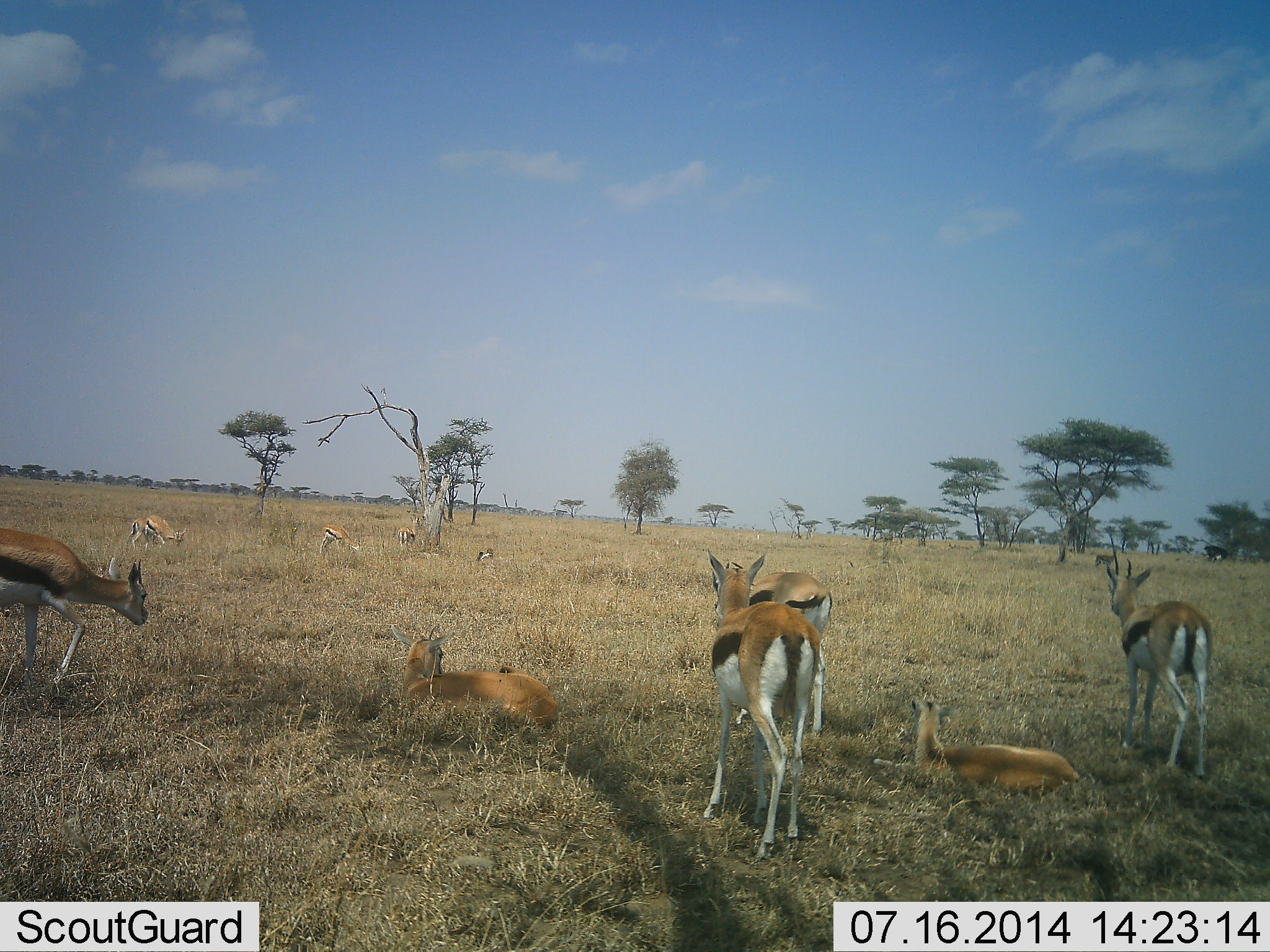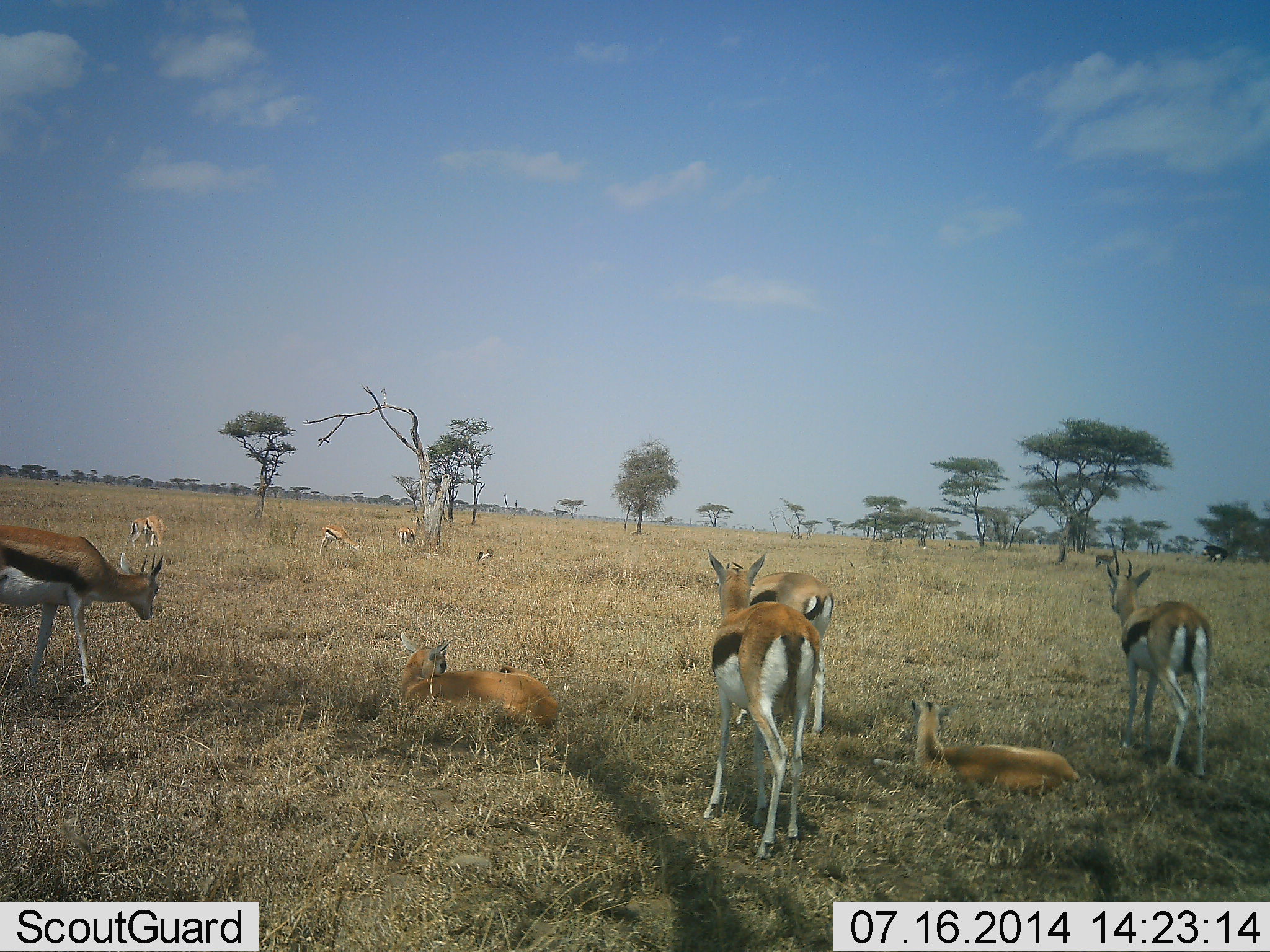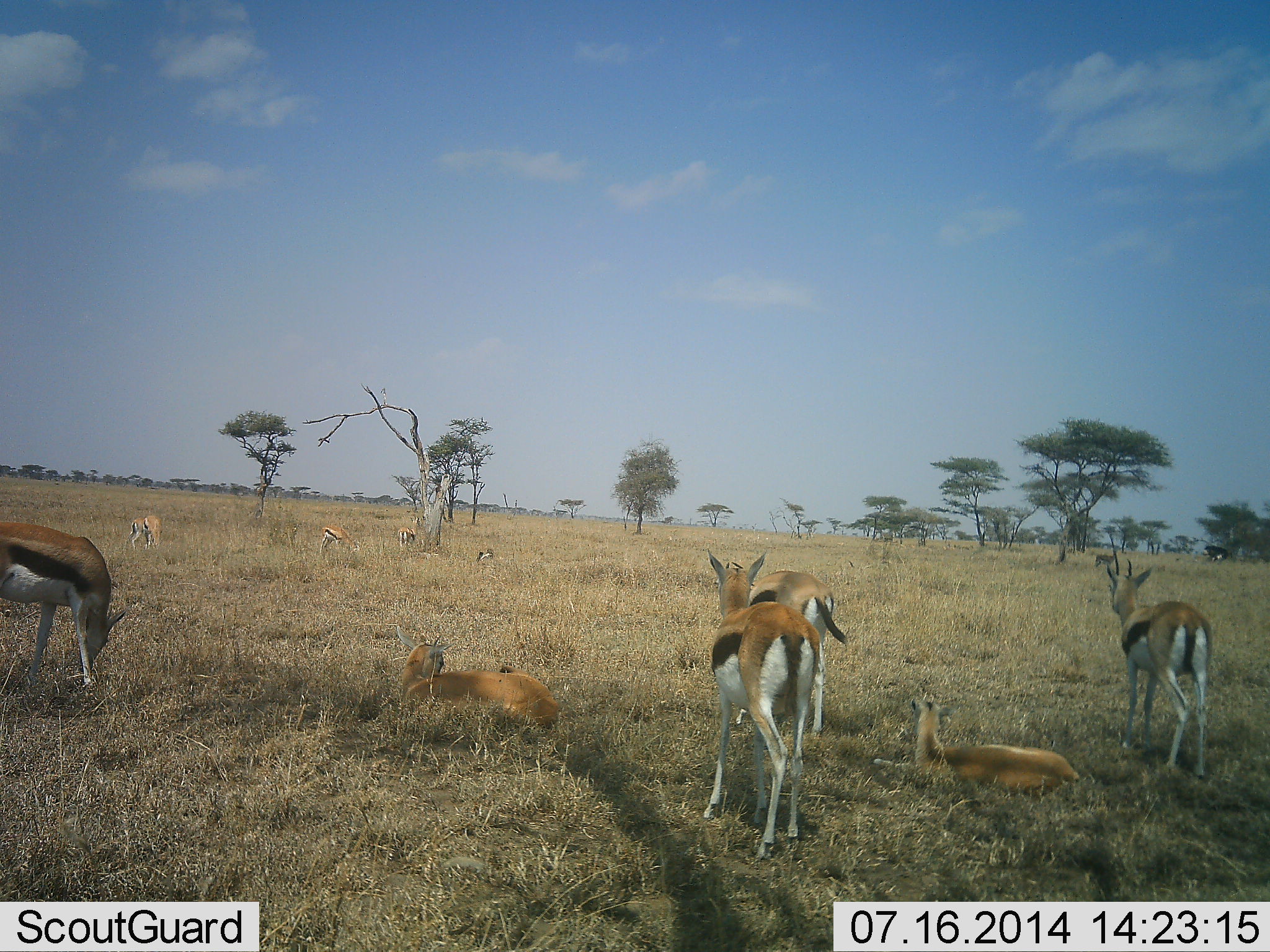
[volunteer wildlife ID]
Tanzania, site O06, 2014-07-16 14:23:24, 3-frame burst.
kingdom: Animalia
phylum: Chordata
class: Mammalia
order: Artiodactyla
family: Bovidae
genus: Eudorcas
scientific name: Eudorcas thomsonii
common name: thomson's gazelle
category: gazellethomsons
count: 10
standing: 90%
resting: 100%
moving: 10%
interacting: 0%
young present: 10%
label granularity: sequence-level